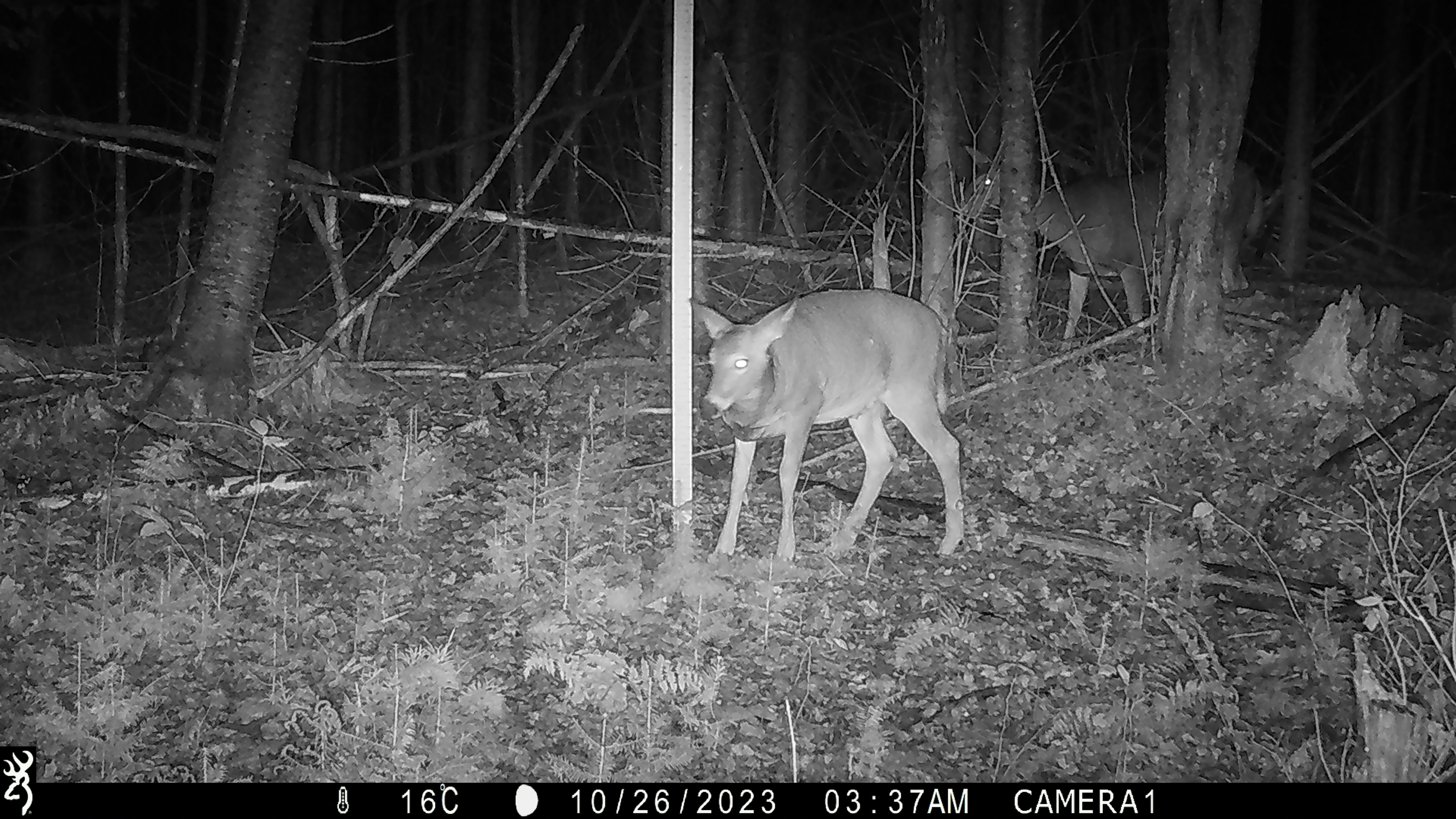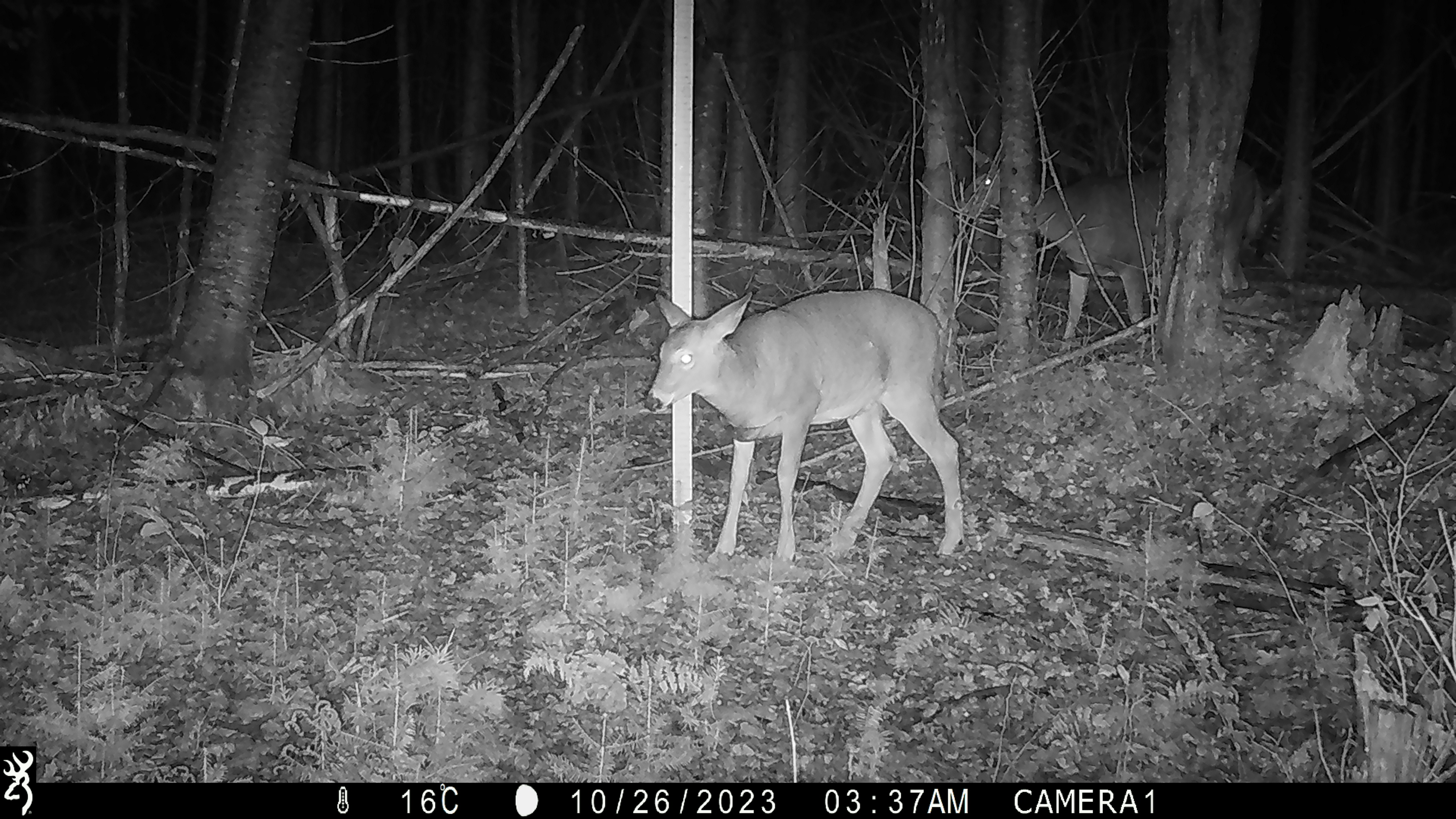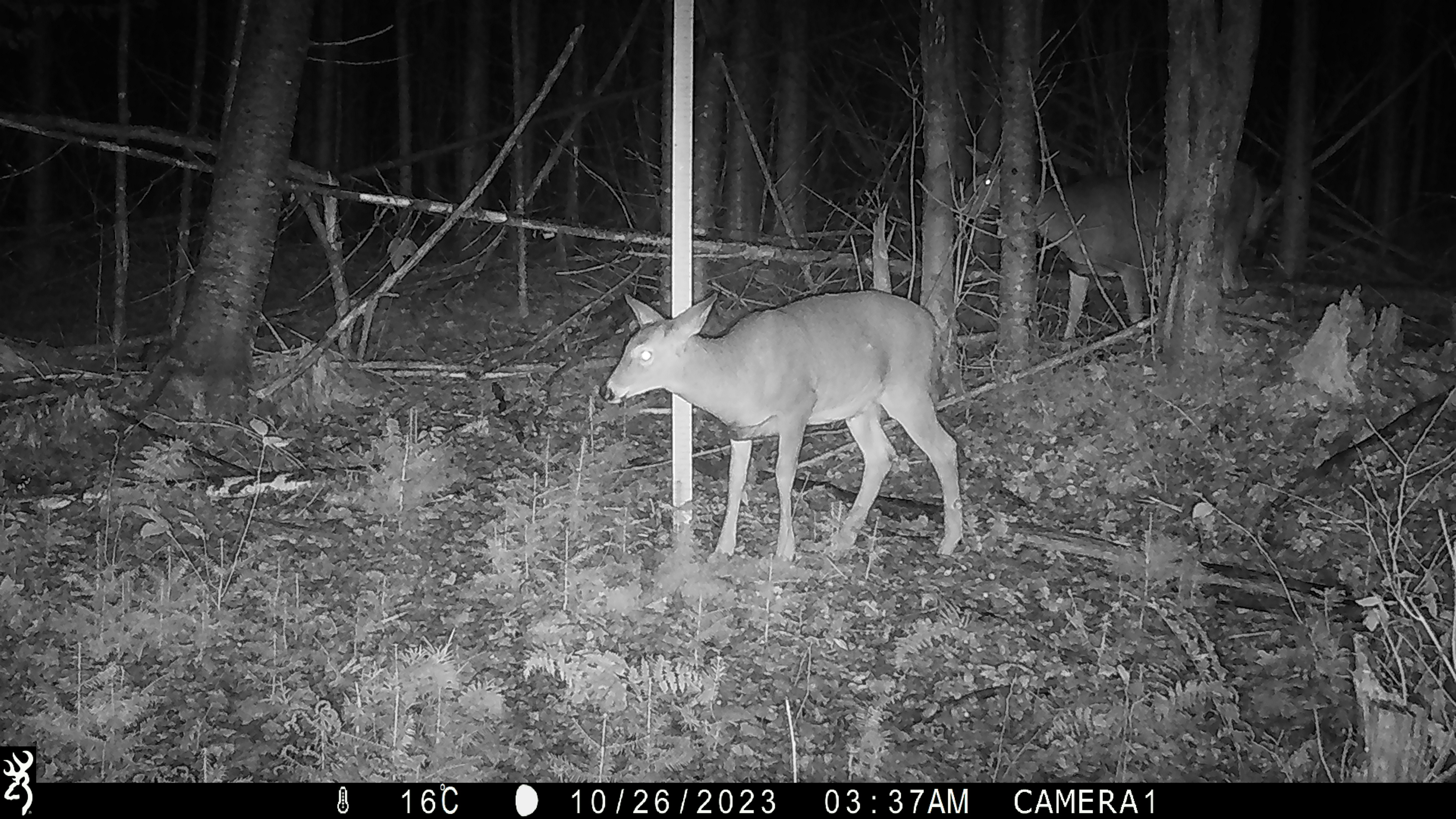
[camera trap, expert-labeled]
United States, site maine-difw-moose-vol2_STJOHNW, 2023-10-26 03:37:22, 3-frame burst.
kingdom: Animalia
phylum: Chordata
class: Mammalia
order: Artiodactyla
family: Cervidae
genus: Odocoileus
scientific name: Odocoileus virginianus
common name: white-tailed deer